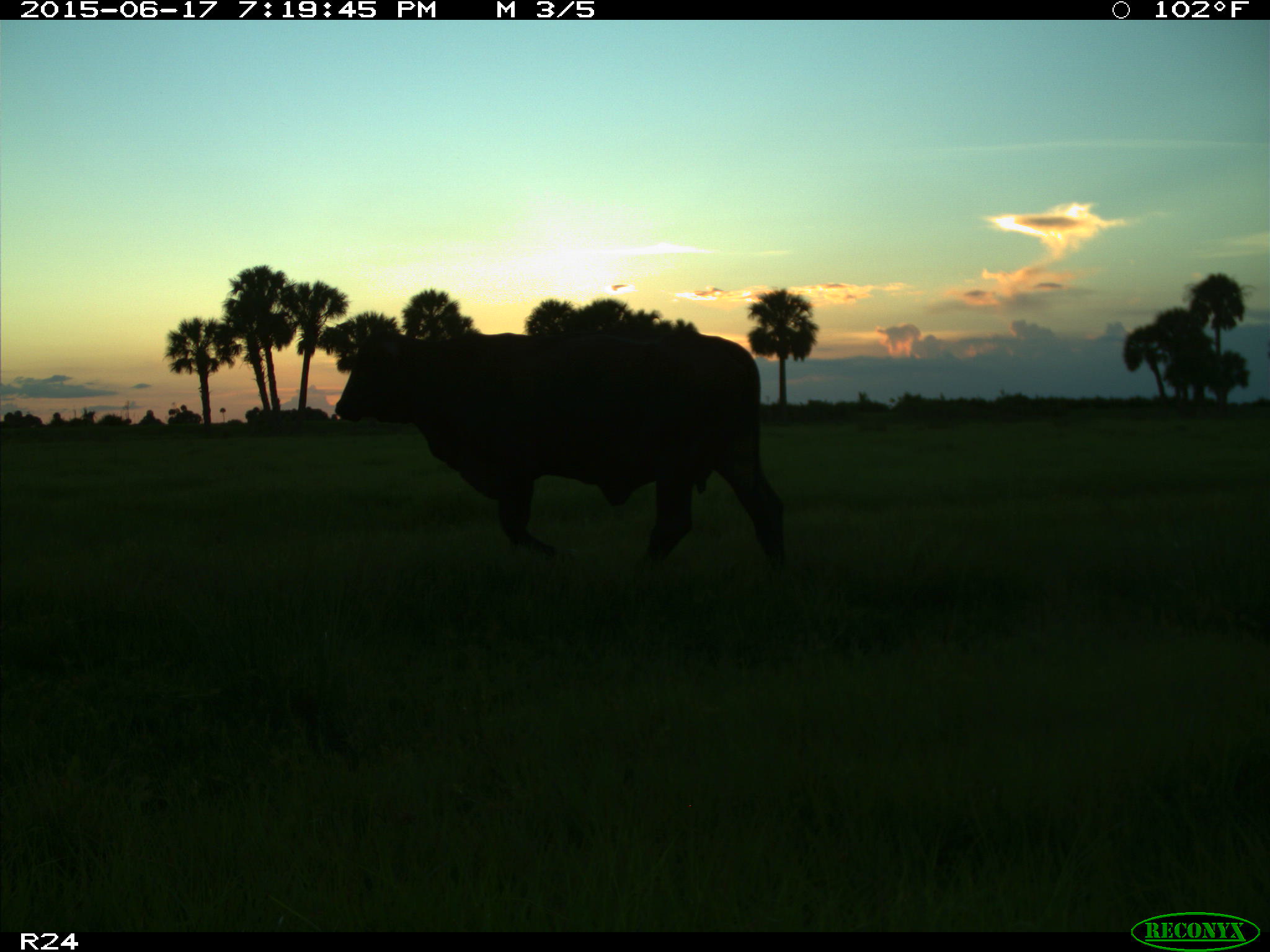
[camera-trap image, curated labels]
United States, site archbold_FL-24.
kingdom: Animalia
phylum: Chordata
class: Mammalia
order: Artiodactyla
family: Bovidae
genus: Bos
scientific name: Bos taurus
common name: domestic cow